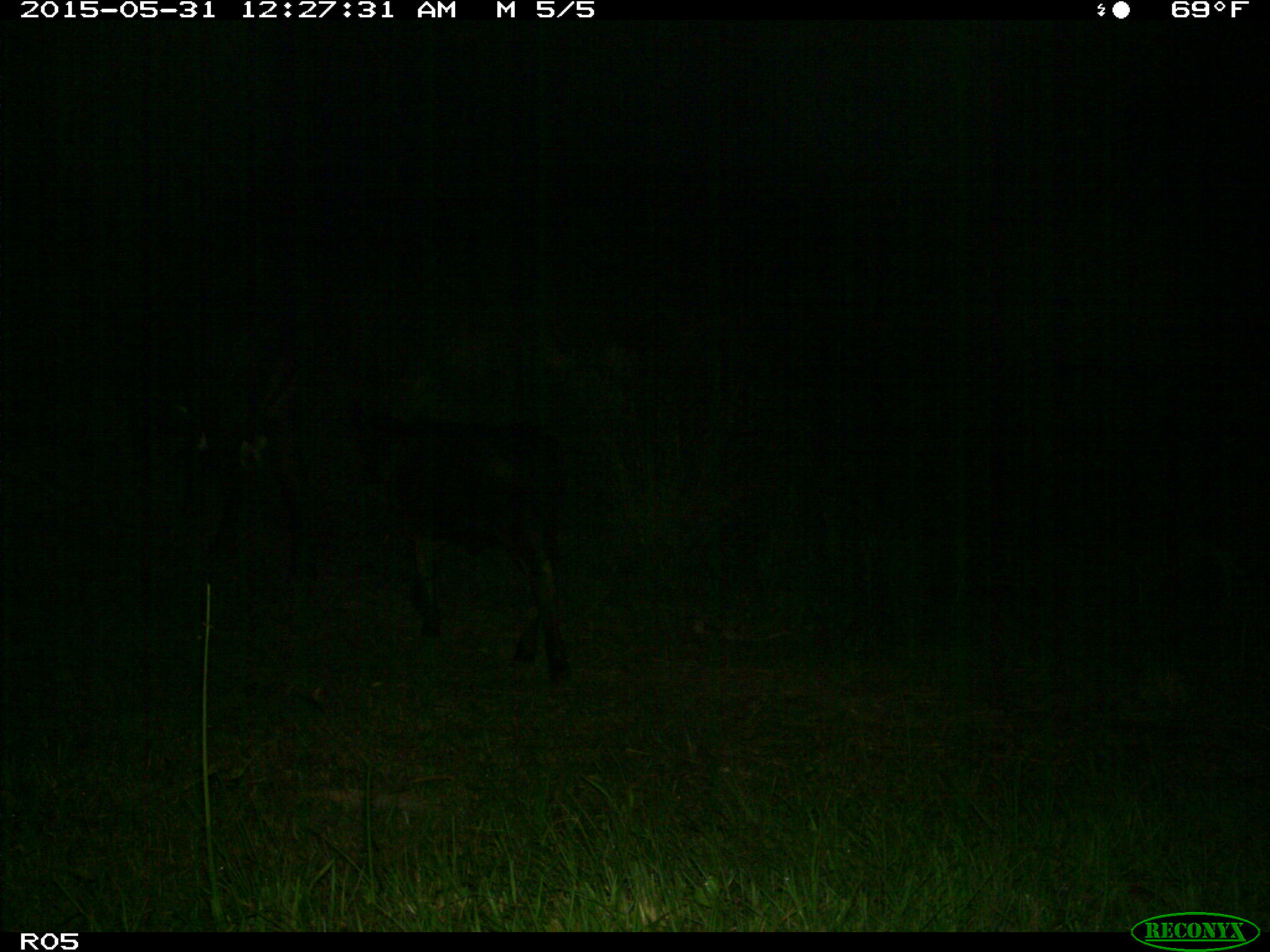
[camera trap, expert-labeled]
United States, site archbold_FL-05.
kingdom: Animalia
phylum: Chordata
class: Mammalia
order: Artiodactyla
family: Bovidae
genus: Bos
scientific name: Bos taurus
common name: domestic cow